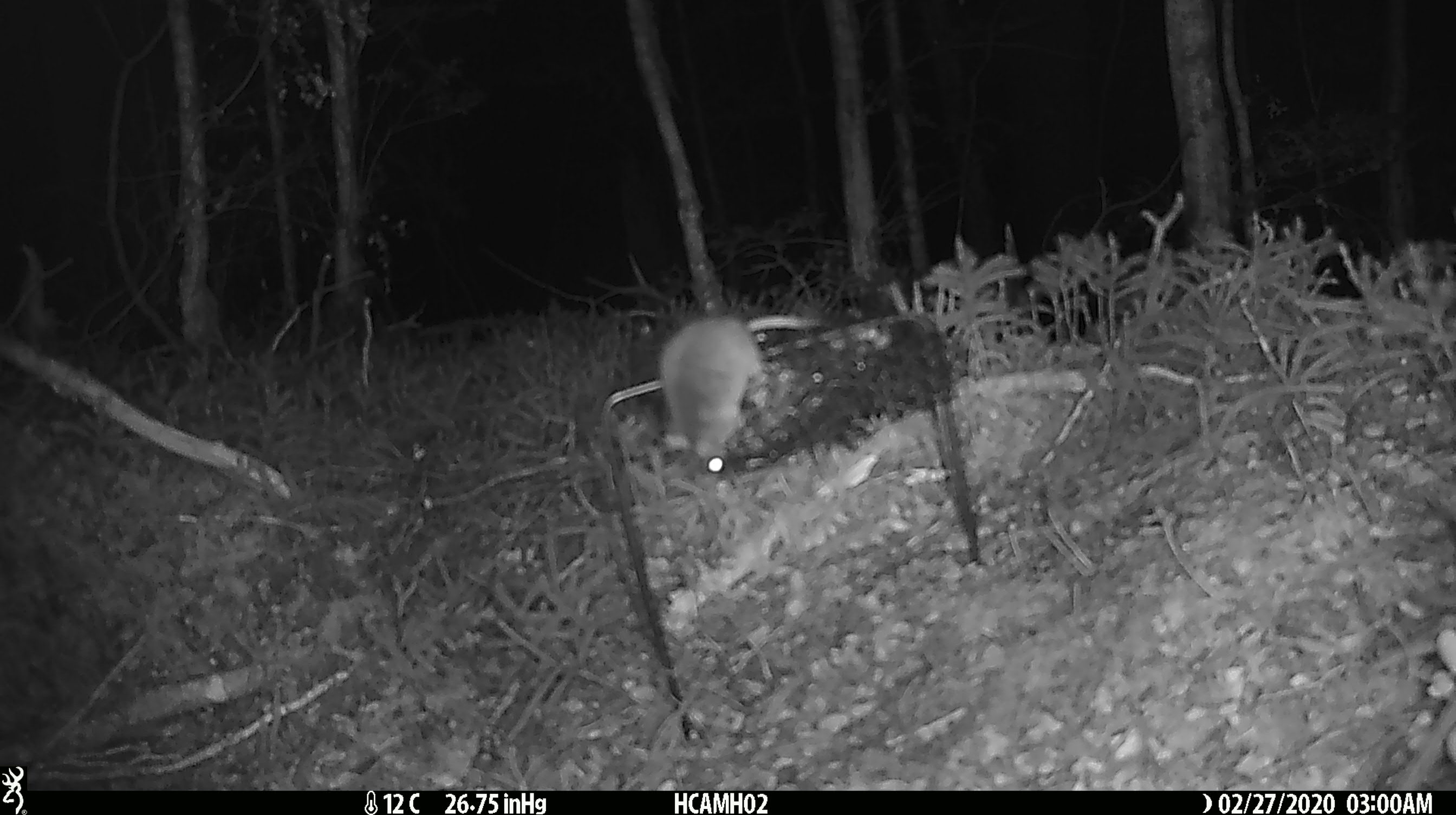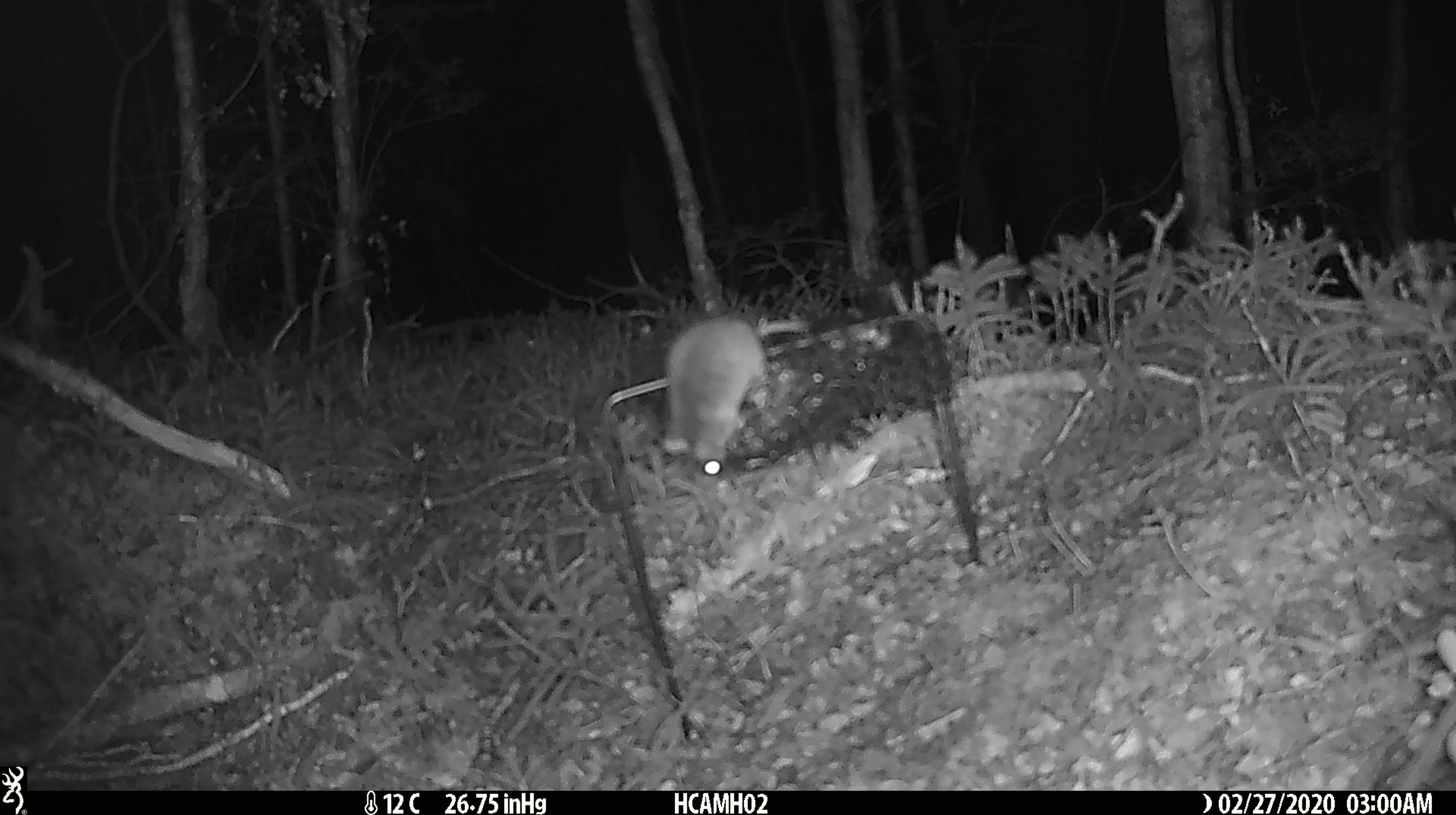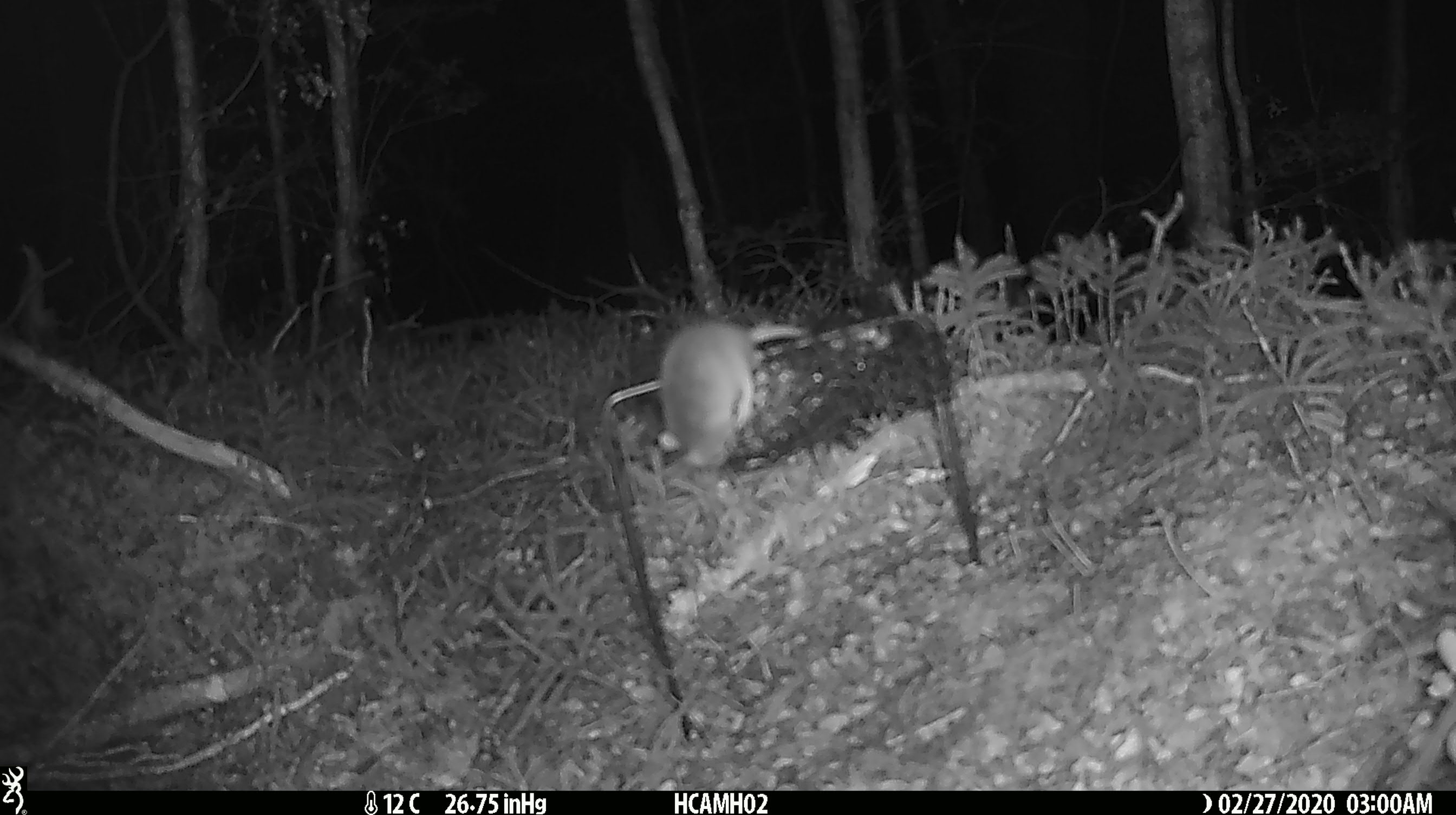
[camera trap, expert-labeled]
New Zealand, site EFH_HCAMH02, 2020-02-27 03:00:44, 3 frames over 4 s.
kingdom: Animalia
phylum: Chordata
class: Mammalia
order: Rodentia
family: Muridae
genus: Mus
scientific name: Mus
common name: mouse